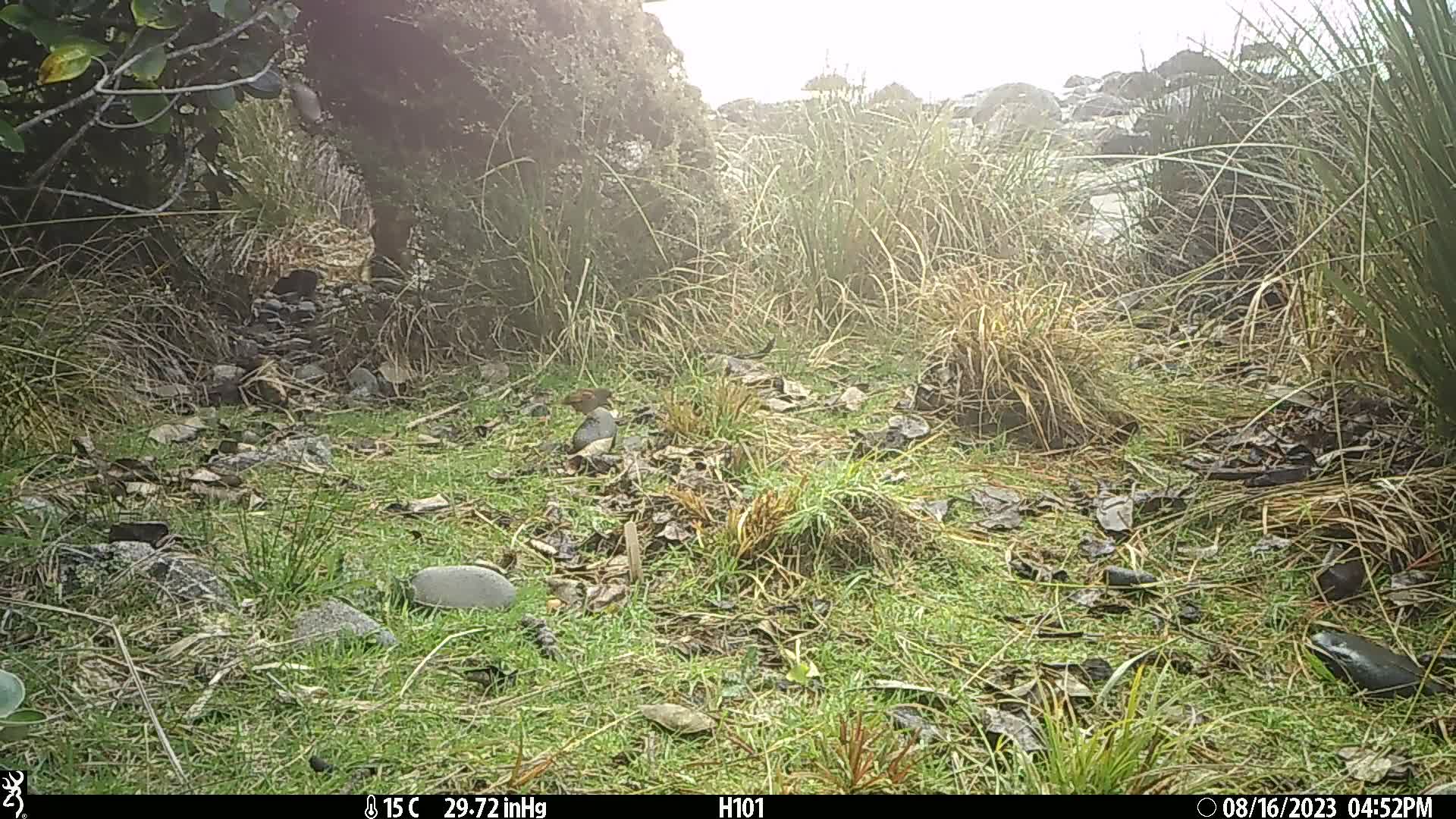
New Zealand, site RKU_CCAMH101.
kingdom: Animalia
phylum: Chordata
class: Aves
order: Passeriformes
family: Prunellidae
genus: Prunella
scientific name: Prunella modularis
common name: dunnock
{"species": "dunnock (Prunella modularis)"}